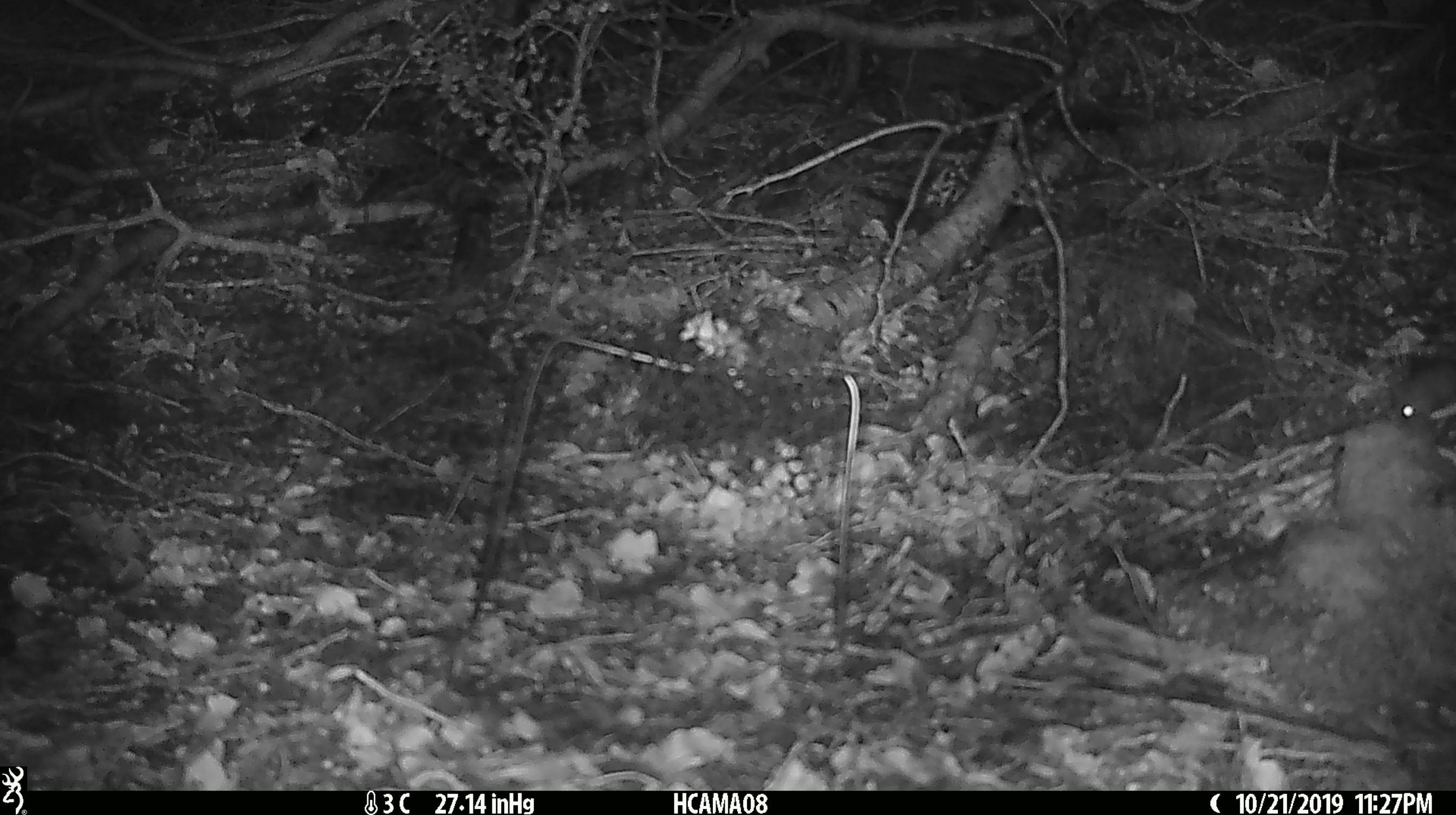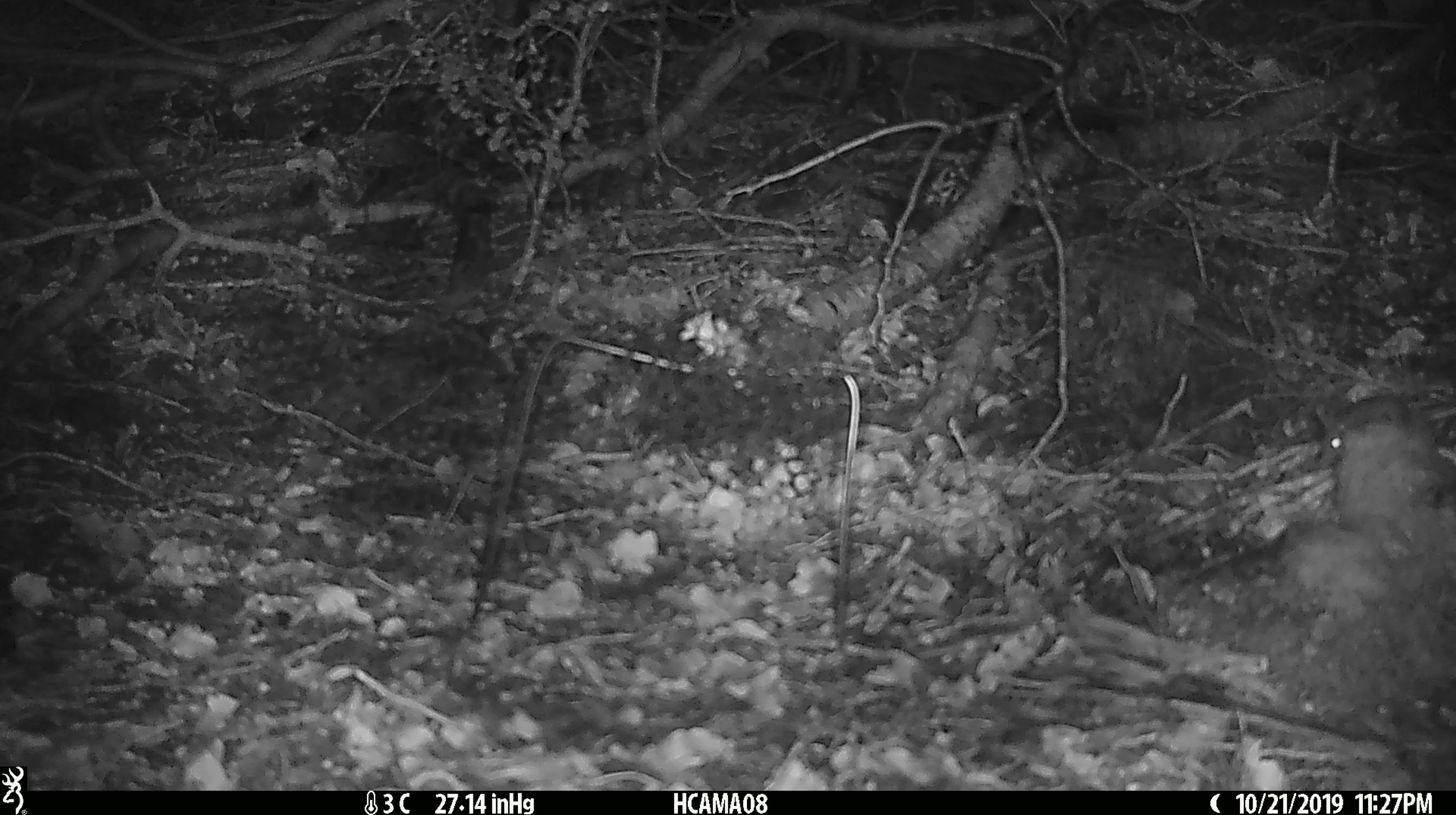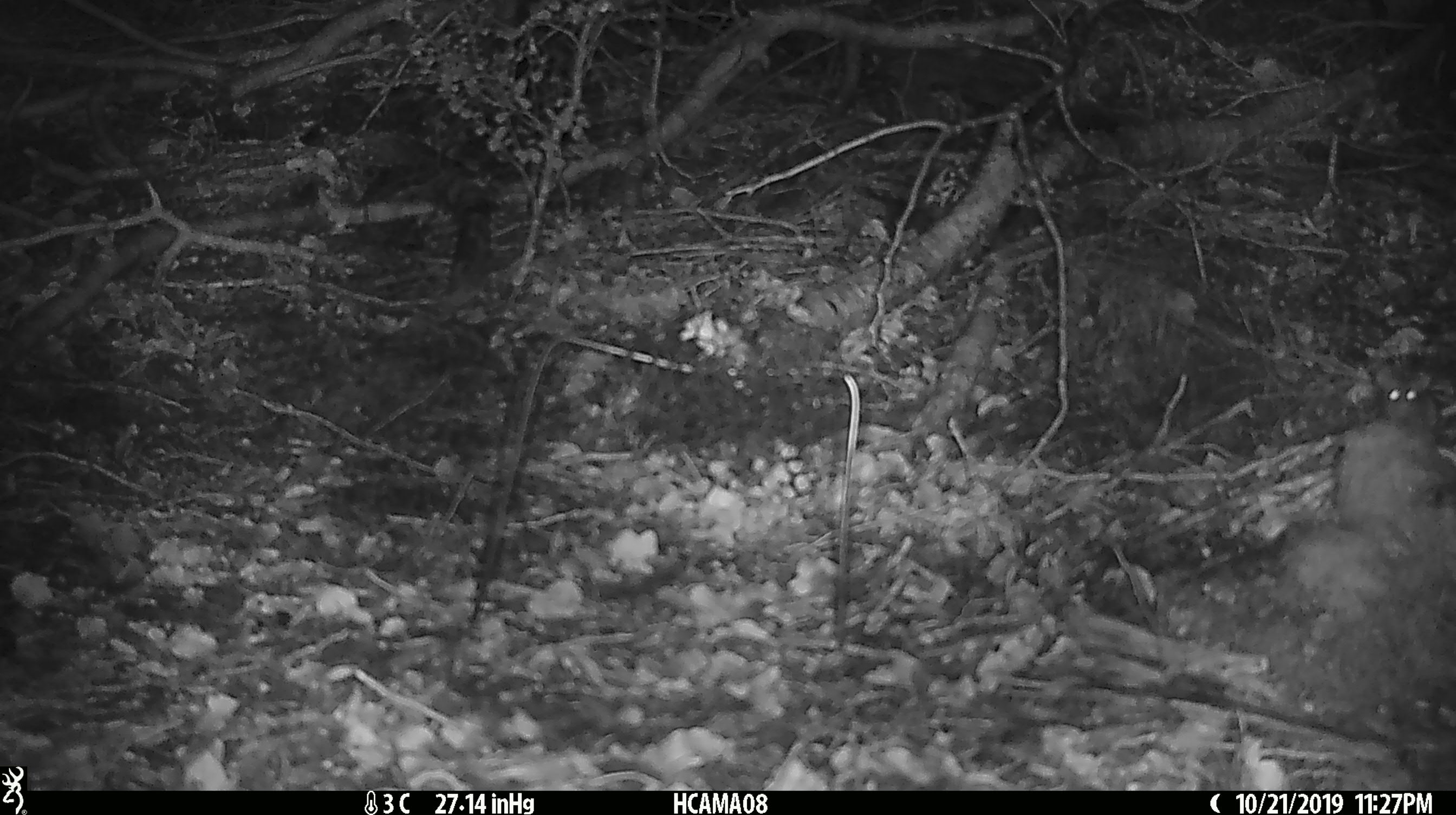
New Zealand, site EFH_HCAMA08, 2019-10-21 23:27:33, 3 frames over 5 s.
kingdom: Animalia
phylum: Chordata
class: Mammalia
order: Rodentia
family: Muridae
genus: Mus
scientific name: Mus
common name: mouse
Mouse (Mus).